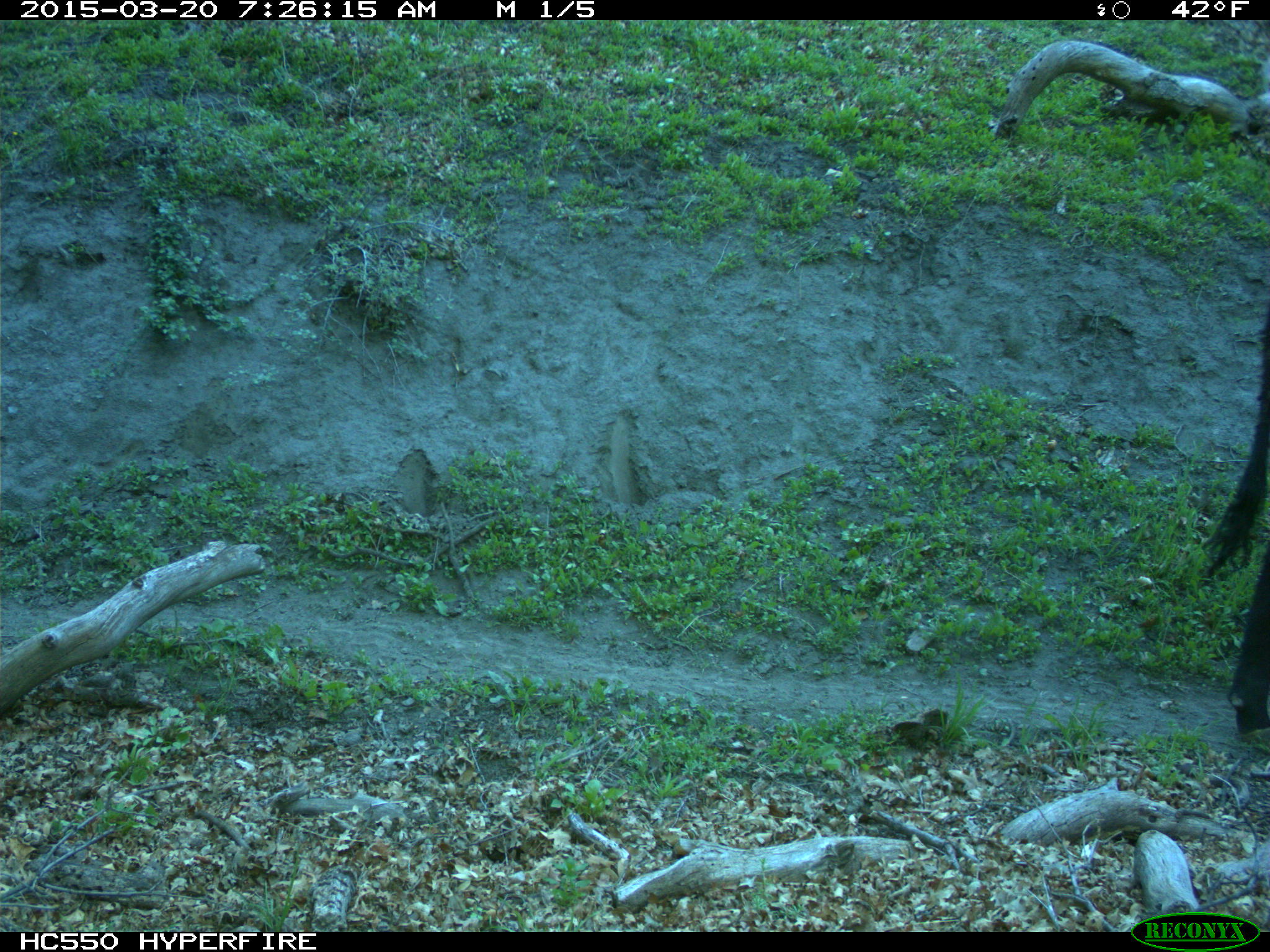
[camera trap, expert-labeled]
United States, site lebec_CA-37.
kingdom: Animalia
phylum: Chordata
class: Mammalia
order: Artiodactyla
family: Bovidae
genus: Bos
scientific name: Bos taurus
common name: domestic cow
Bos taurus (domestic cow).